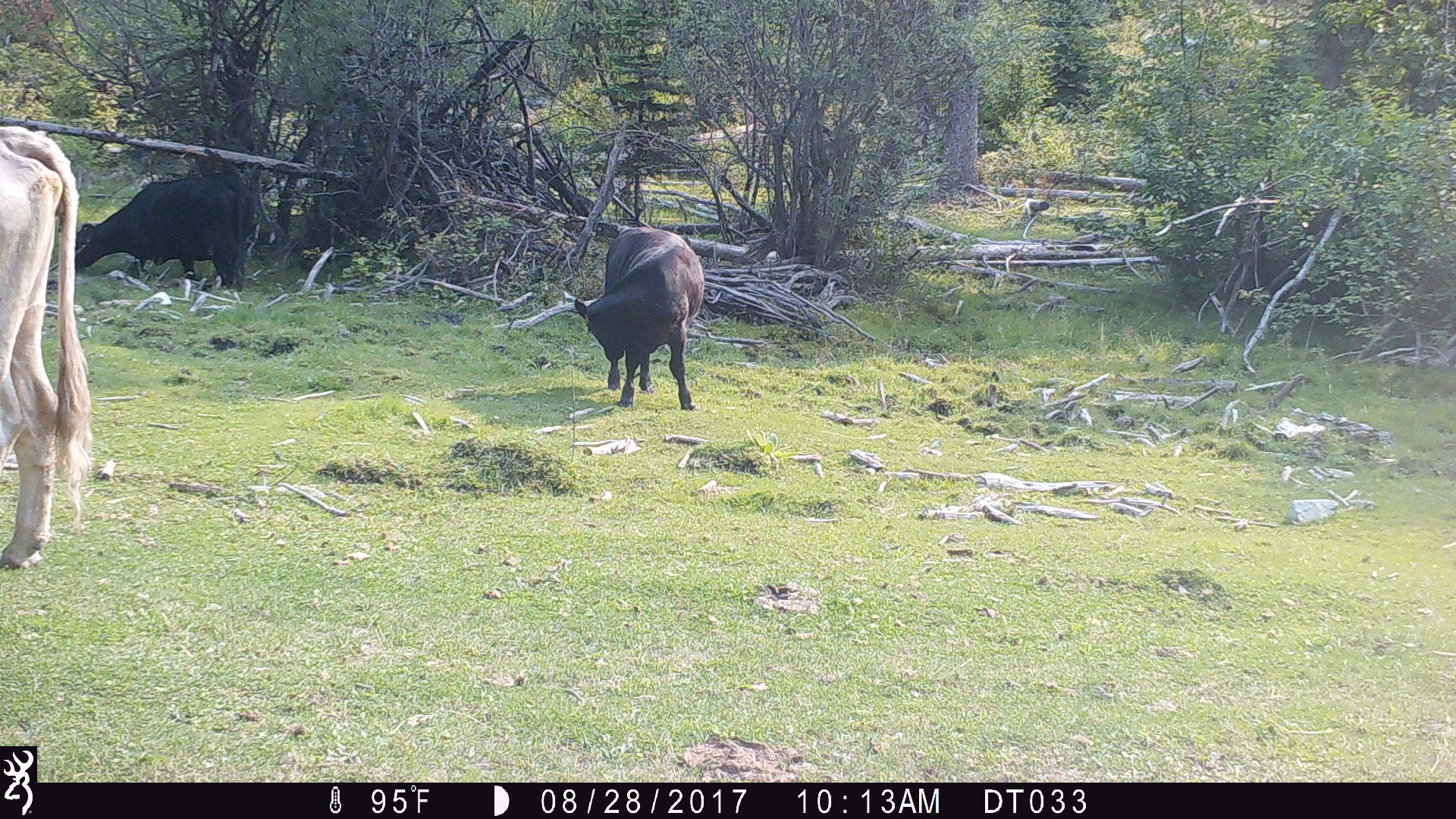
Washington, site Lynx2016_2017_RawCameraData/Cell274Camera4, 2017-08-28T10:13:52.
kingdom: Animalia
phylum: Chordata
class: Mammalia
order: Artiodactyla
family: Bovidae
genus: Bos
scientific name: Bos taurus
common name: domestic cattle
Domestic cattle (Bos taurus). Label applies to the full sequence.